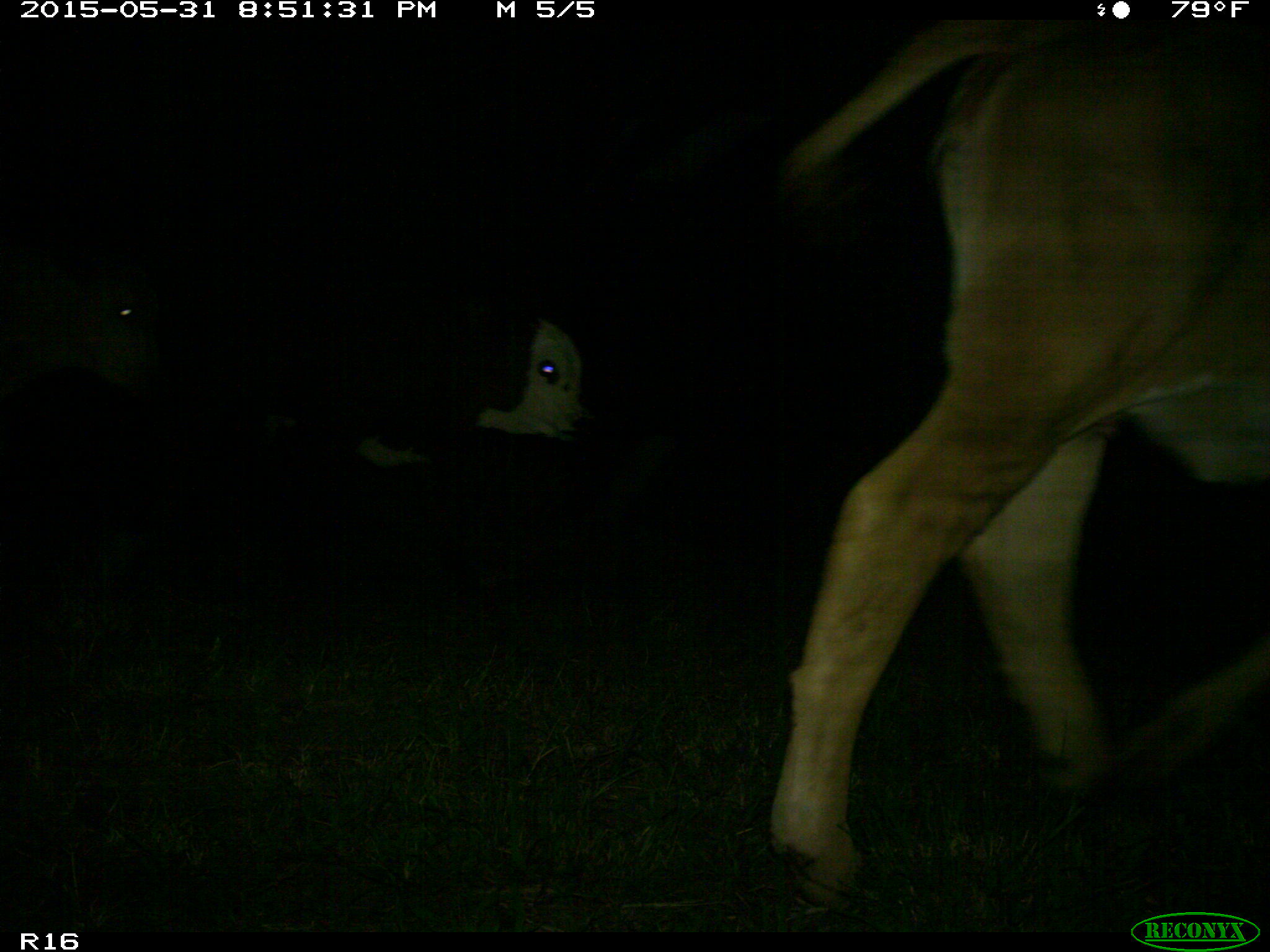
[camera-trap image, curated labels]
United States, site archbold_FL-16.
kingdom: Animalia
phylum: Chordata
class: Mammalia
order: Artiodactyla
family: Bovidae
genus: Bos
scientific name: Bos taurus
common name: domestic cow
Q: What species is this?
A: Bos taurus (domestic cow).